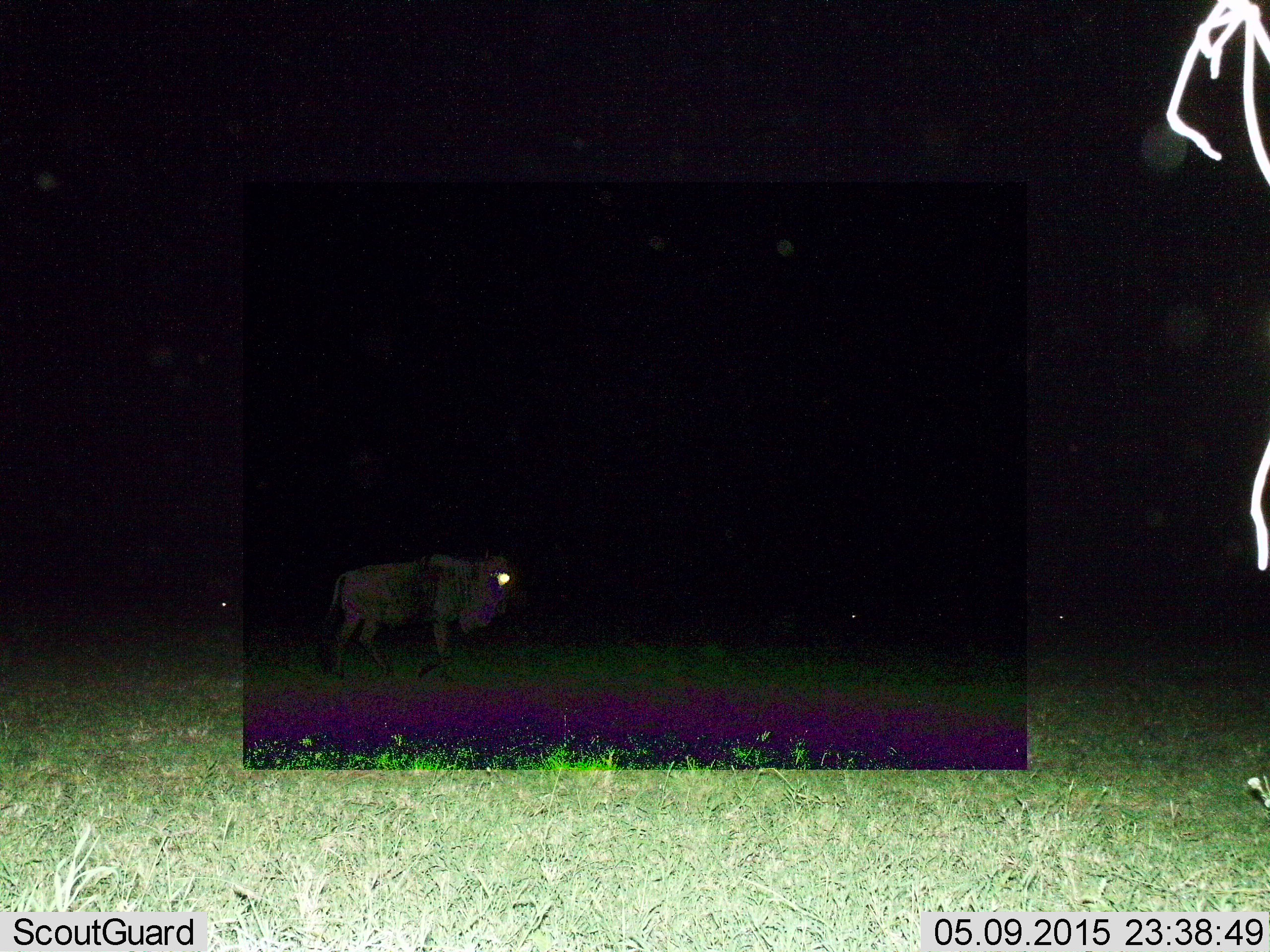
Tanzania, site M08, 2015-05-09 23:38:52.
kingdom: Animalia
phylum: Chordata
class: Mammalia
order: Artiodactyla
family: Bovidae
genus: Connochaetes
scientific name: Connochaetes taurinus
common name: blue wildebeest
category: wildebeest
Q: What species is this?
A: Wildebeest (blue wildebeest) (Connochaetes taurinus).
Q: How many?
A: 1.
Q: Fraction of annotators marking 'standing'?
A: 80%.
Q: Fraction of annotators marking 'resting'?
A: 10%.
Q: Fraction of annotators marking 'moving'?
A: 30%.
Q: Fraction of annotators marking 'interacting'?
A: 0%.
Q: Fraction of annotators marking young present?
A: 0%.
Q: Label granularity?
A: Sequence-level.